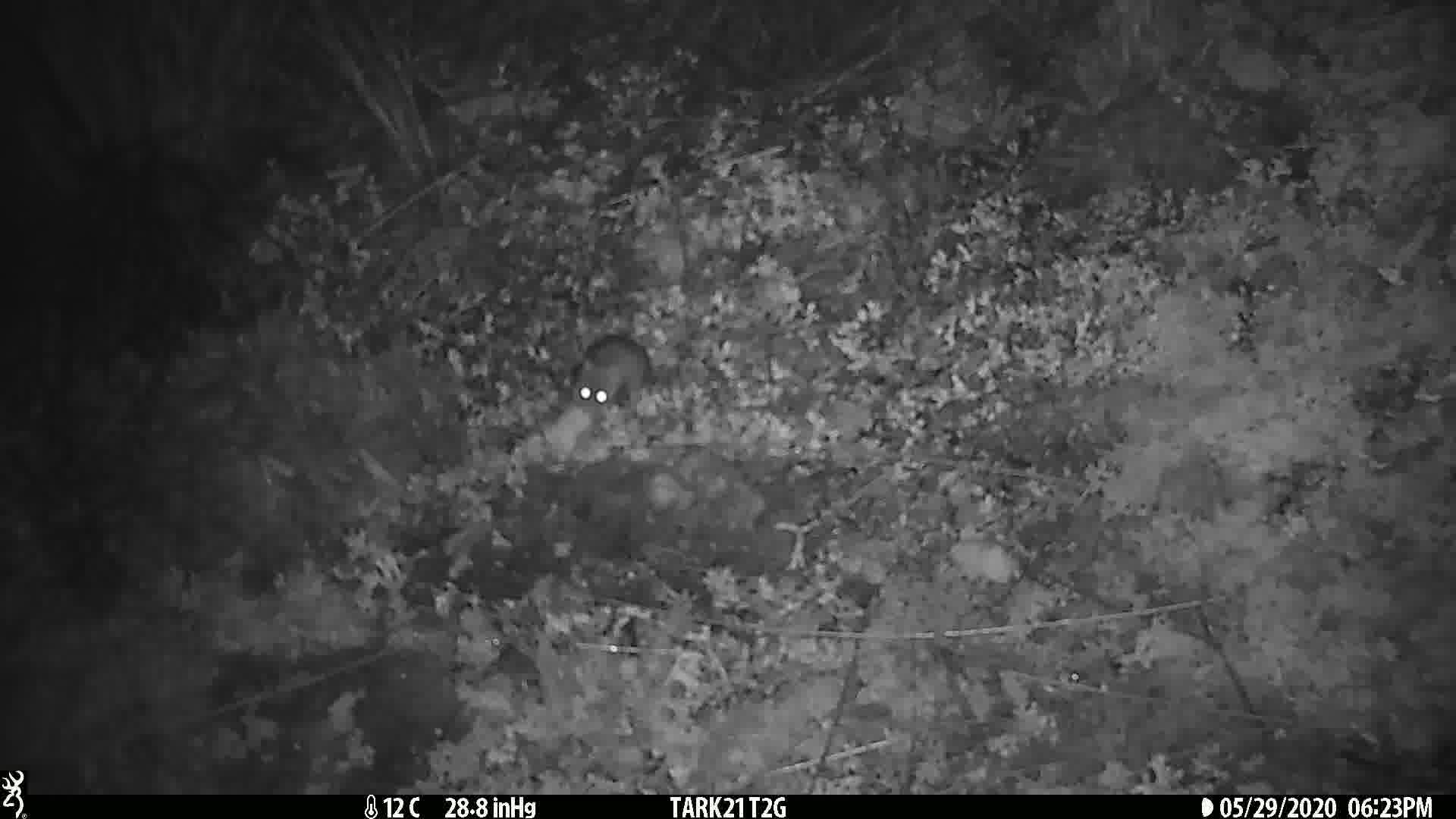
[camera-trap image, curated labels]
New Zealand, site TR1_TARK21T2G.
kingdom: Animalia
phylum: Chordata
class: Mammalia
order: Rodentia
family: Muridae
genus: Mus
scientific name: Mus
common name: mouse